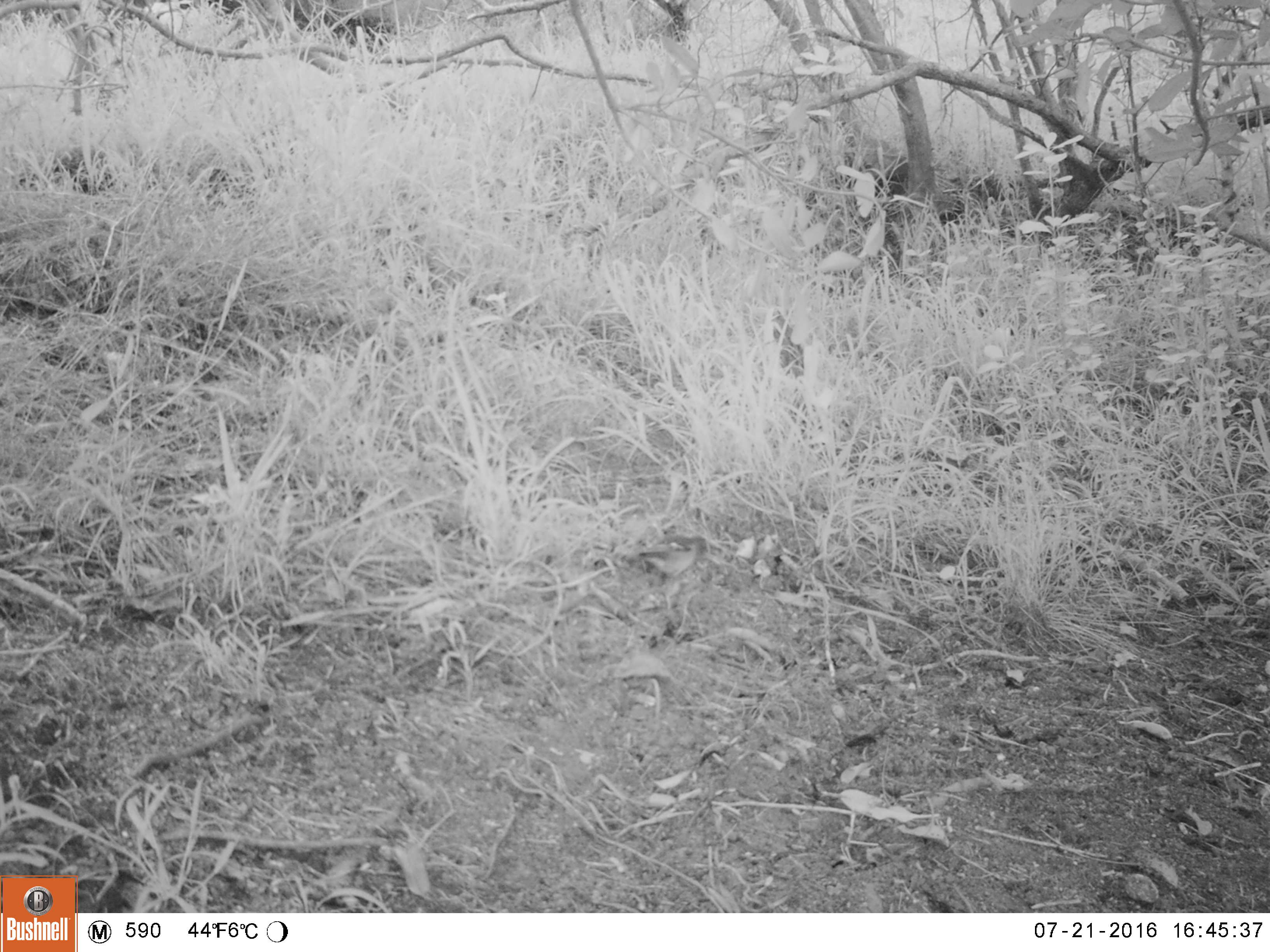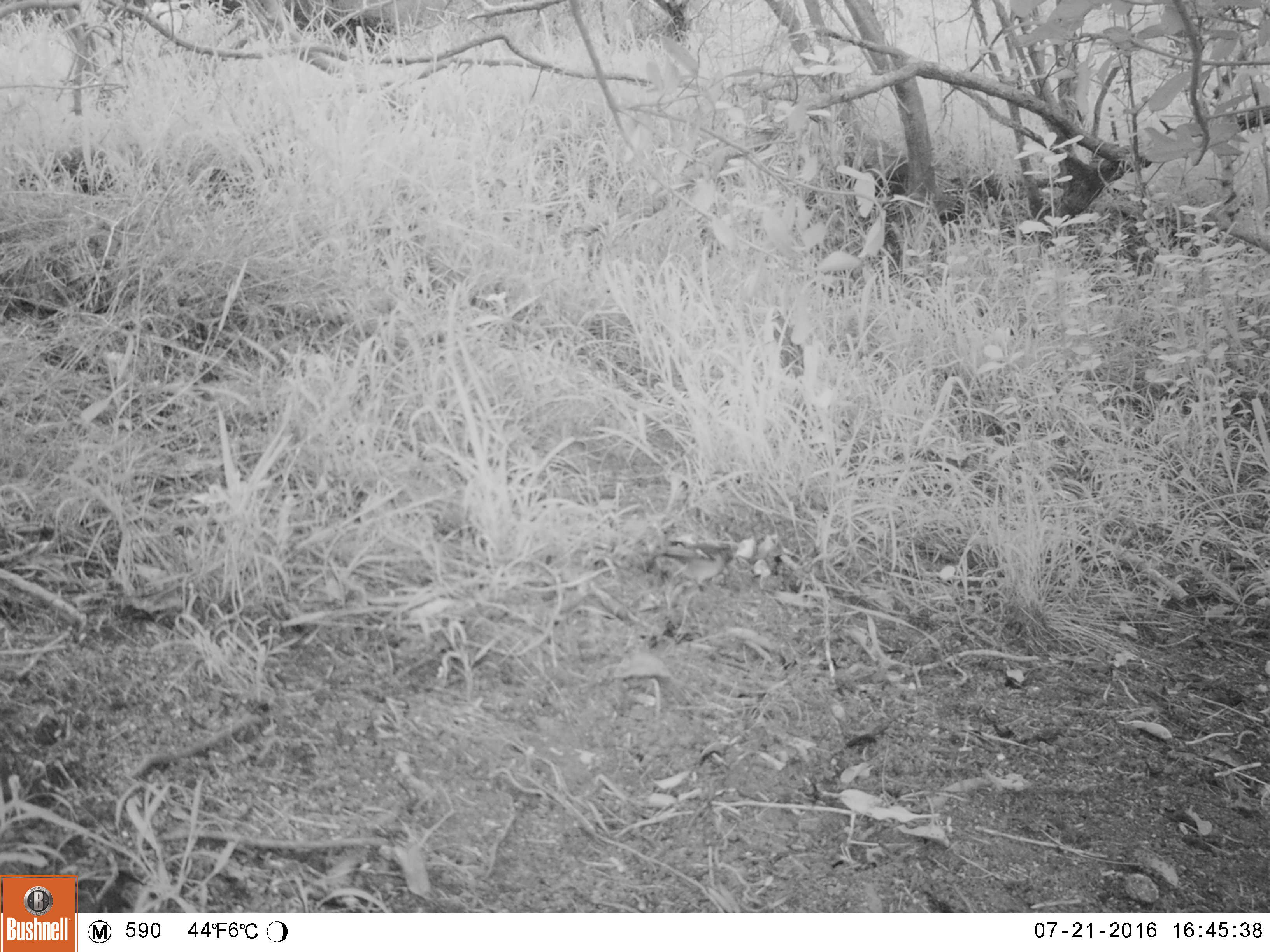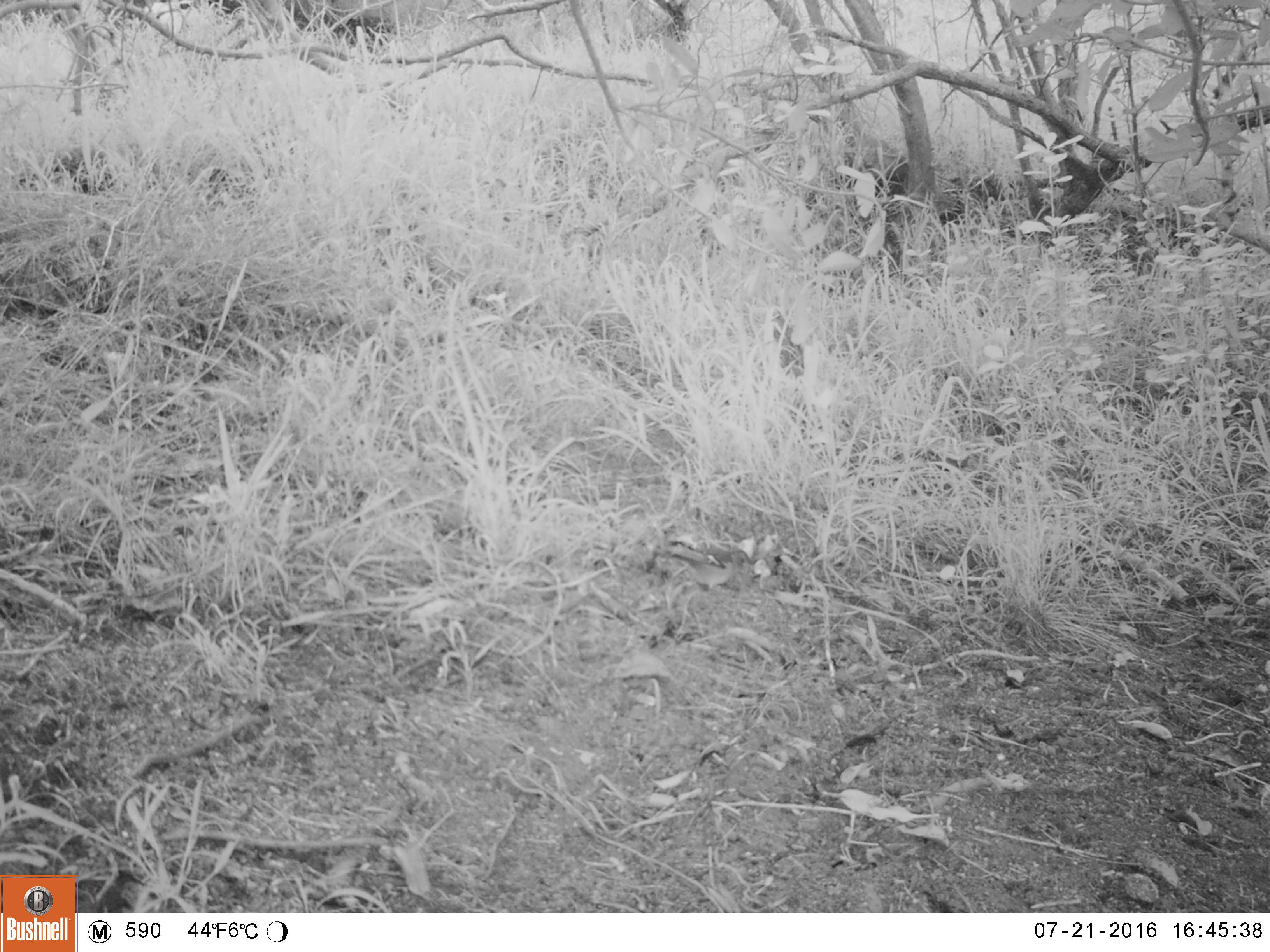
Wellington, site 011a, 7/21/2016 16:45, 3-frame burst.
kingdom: Animalia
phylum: Chordata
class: Aves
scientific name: Aves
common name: bird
Bird (Aves).